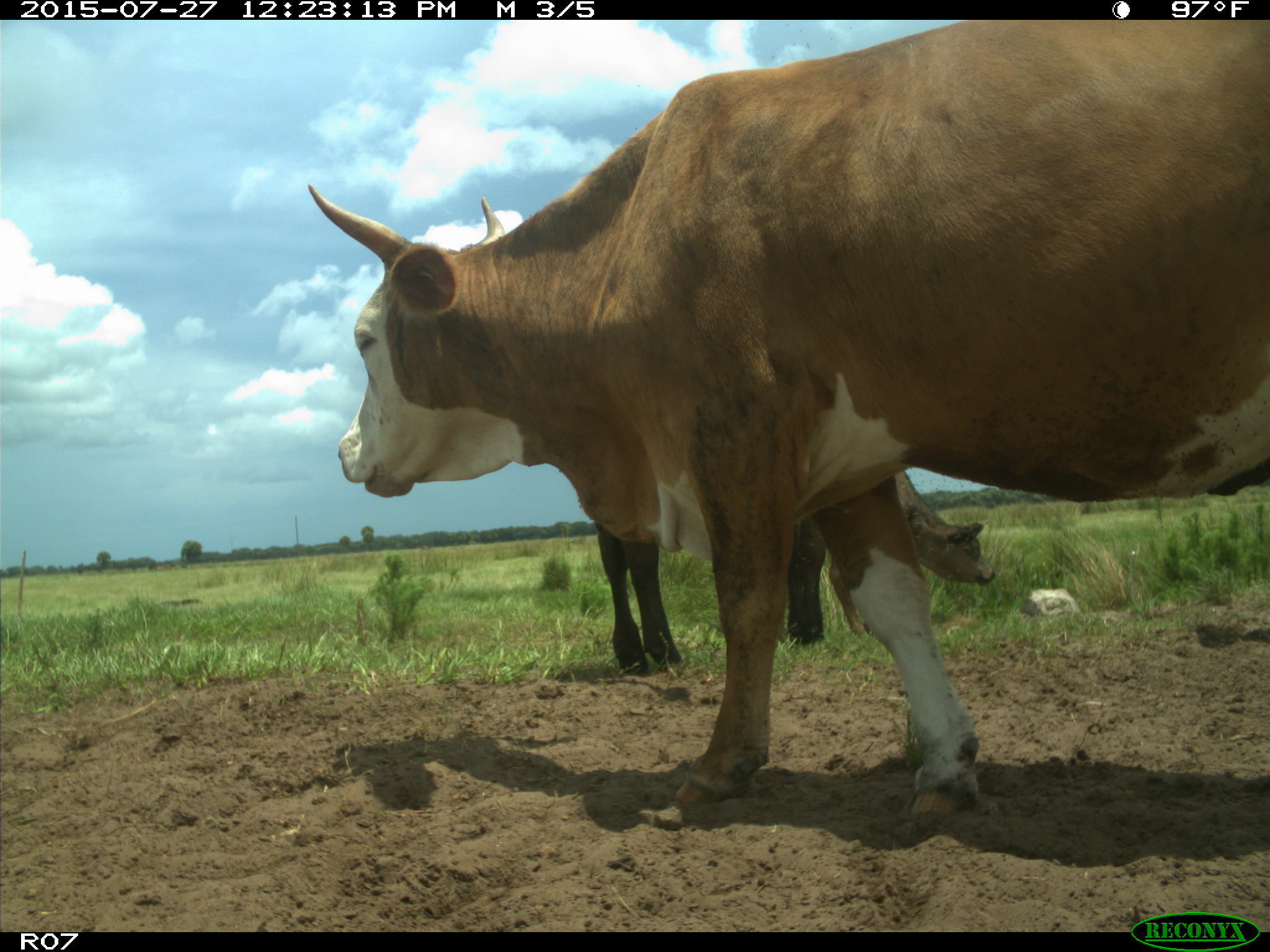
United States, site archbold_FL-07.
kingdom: Animalia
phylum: Chordata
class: Mammalia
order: Artiodactyla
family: Bovidae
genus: Bos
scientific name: Bos taurus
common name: domestic cow